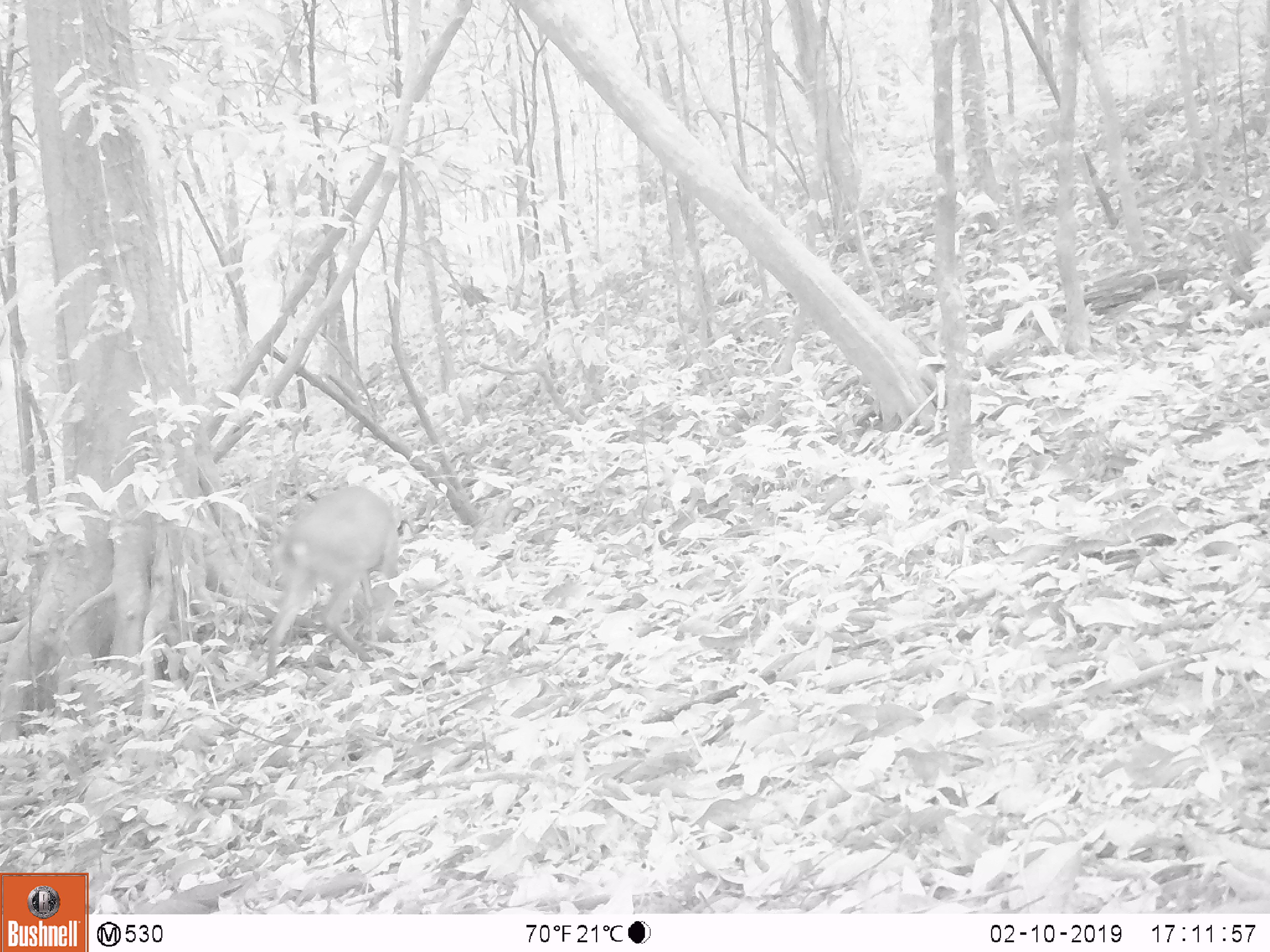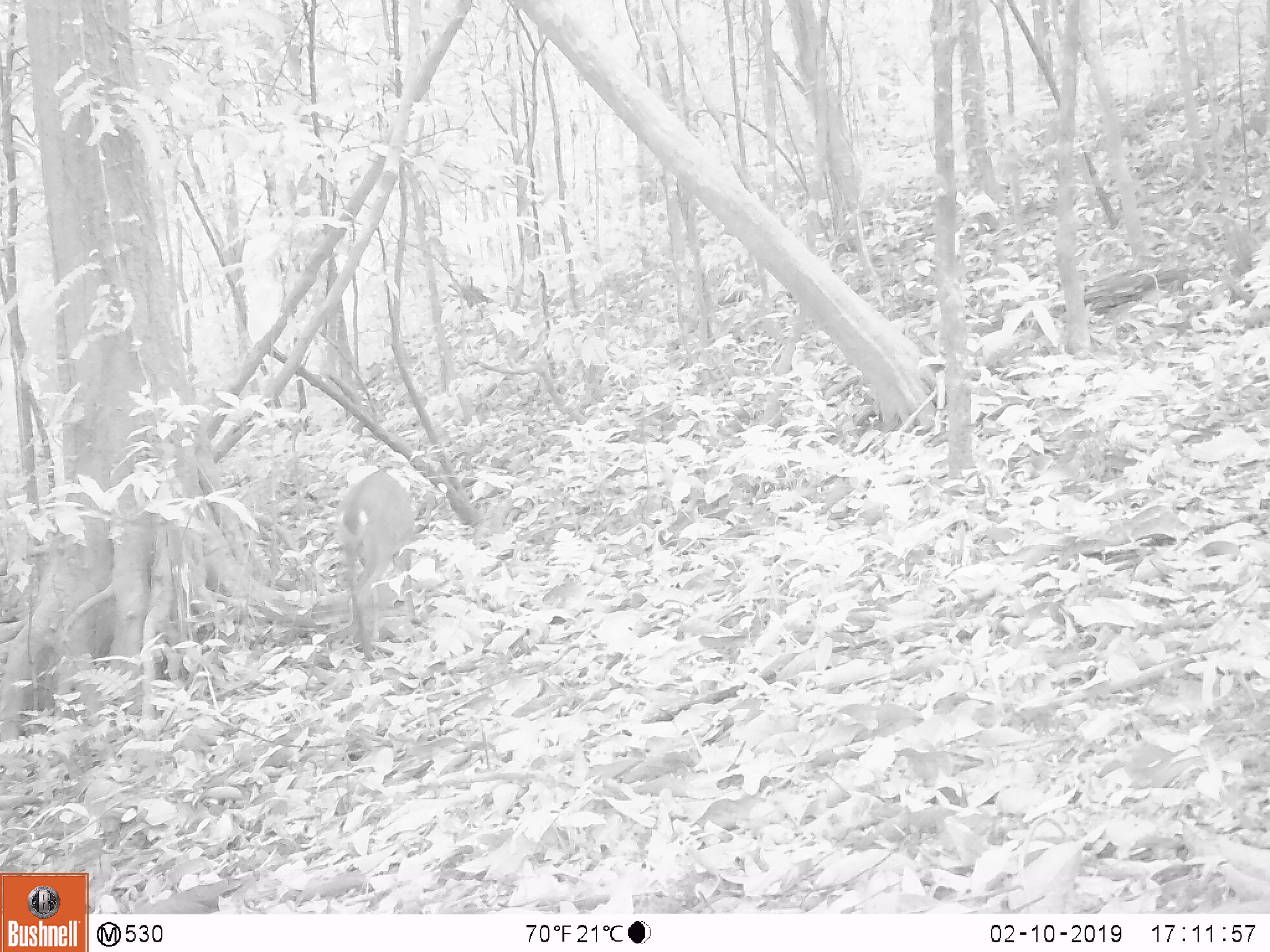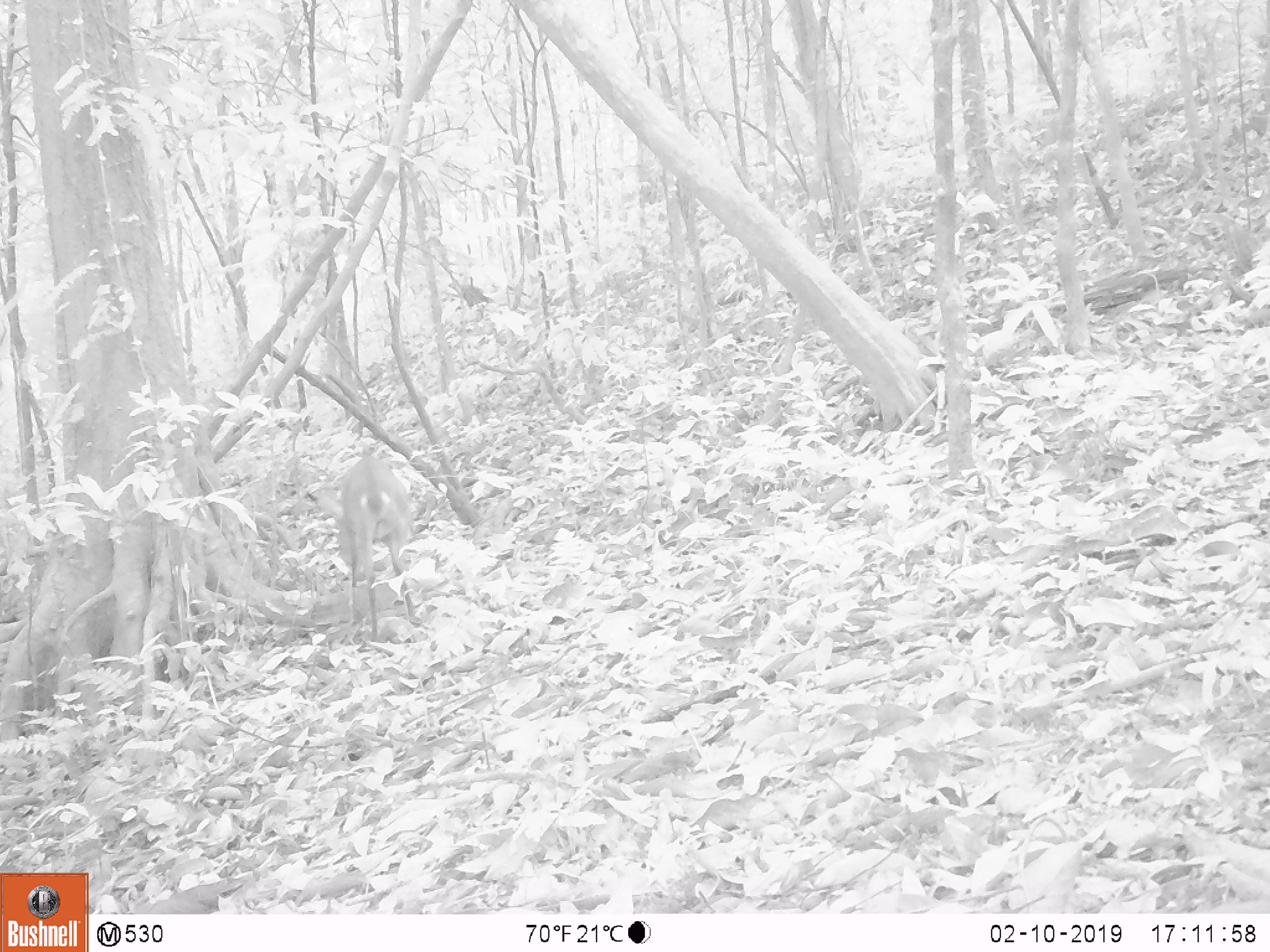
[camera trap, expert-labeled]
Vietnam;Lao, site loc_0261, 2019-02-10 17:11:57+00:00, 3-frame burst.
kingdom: Animalia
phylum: Chordata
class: Mammalia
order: Artiodactyla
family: Cervidae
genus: Muntiacus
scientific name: Muntiacus vuquangensis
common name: large-antlered muntjac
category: large antlered muntjac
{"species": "large antlered muntjac (large-antlered muntjac) (Muntiacus vuquangensis)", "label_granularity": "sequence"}